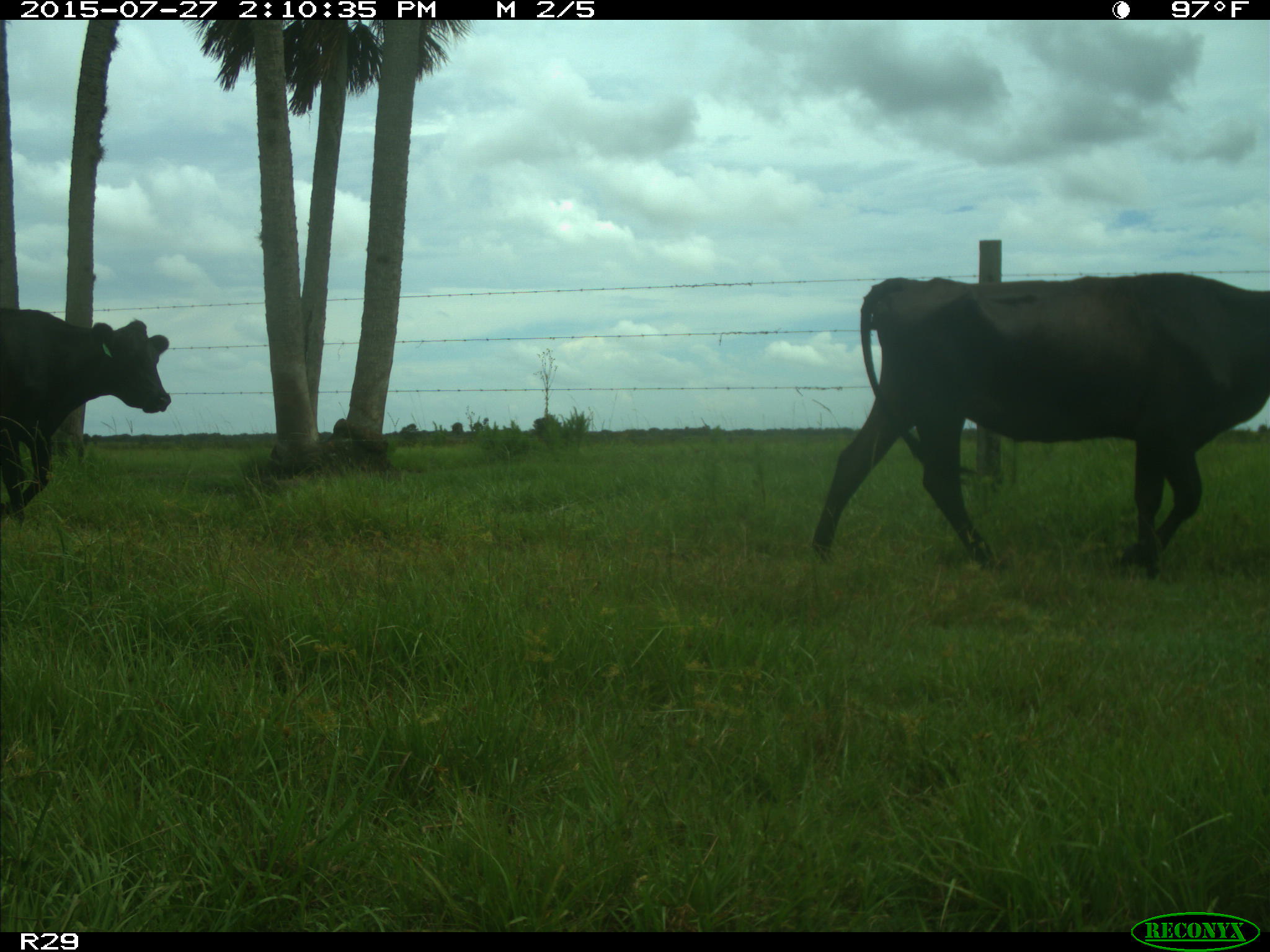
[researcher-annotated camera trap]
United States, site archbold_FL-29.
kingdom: Animalia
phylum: Chordata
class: Mammalia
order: Artiodactyla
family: Bovidae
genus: Bos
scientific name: Bos taurus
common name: domestic cow